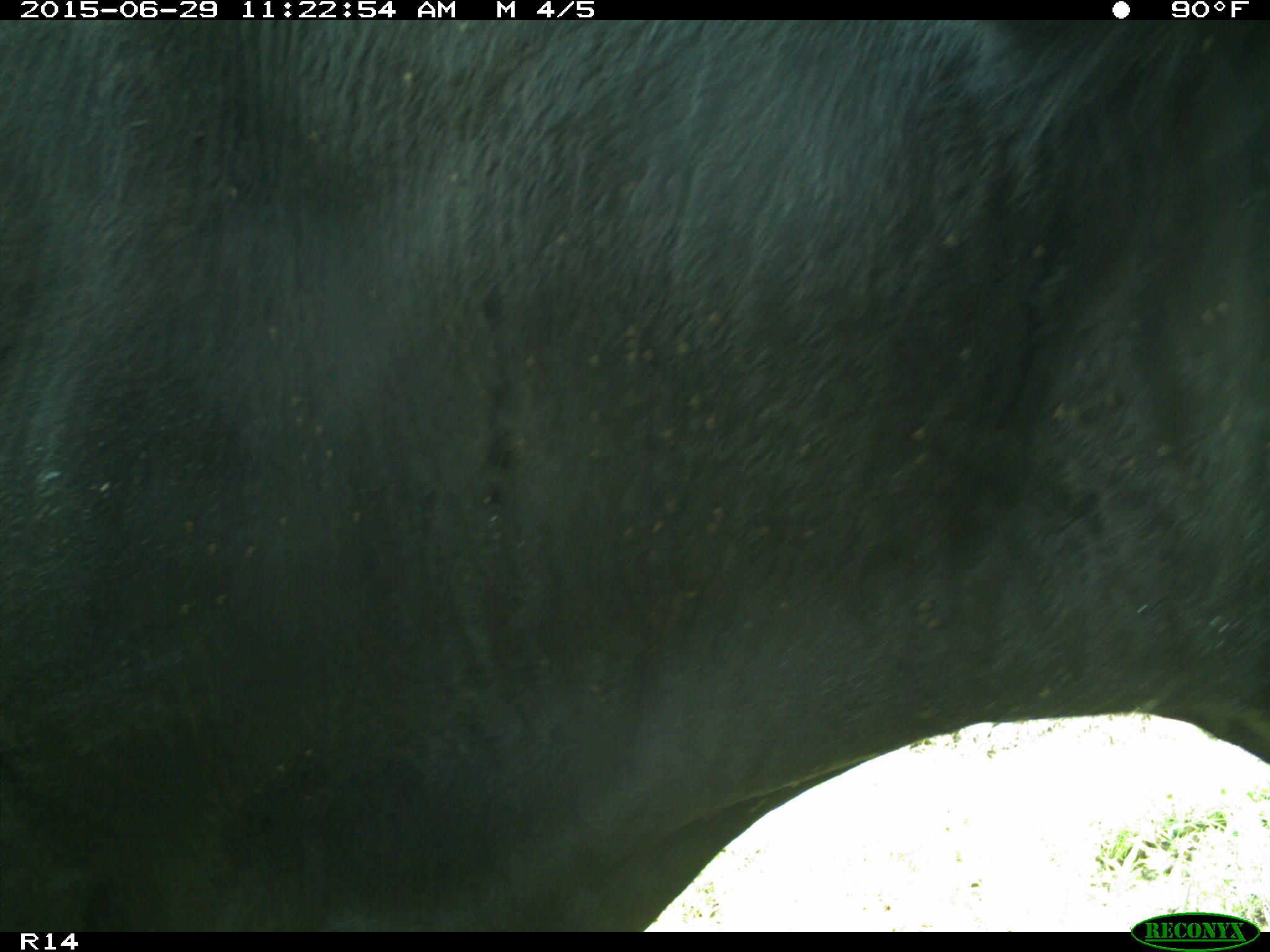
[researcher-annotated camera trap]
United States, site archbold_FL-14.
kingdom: Animalia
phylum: Chordata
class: Mammalia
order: Artiodactyla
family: Bovidae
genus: Bos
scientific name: Bos taurus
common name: domestic cow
Bos taurus (domestic cow).